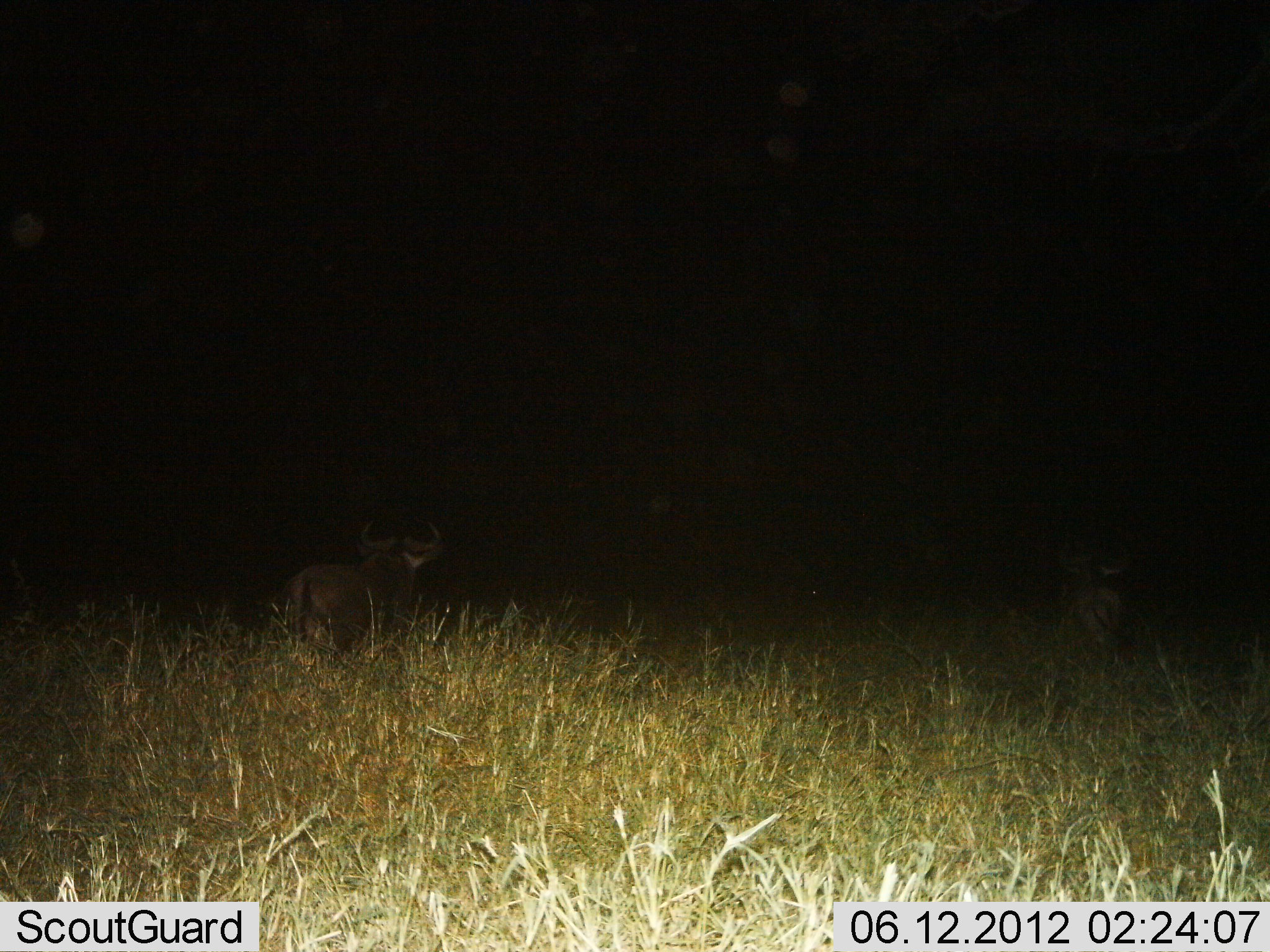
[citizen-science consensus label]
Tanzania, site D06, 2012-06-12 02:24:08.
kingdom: Animalia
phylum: Chordata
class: Mammalia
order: Artiodactyla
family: Bovidae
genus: Connochaetes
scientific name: Connochaetes taurinus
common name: blue wildebeest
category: wildebeest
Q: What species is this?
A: Wildebeest (blue wildebeest) (Connochaetes taurinus).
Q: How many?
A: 2.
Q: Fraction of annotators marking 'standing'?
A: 50%.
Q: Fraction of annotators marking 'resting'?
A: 20%.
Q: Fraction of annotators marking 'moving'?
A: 40%.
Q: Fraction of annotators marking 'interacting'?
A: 0%.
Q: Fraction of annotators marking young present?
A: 0%.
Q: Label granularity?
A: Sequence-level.